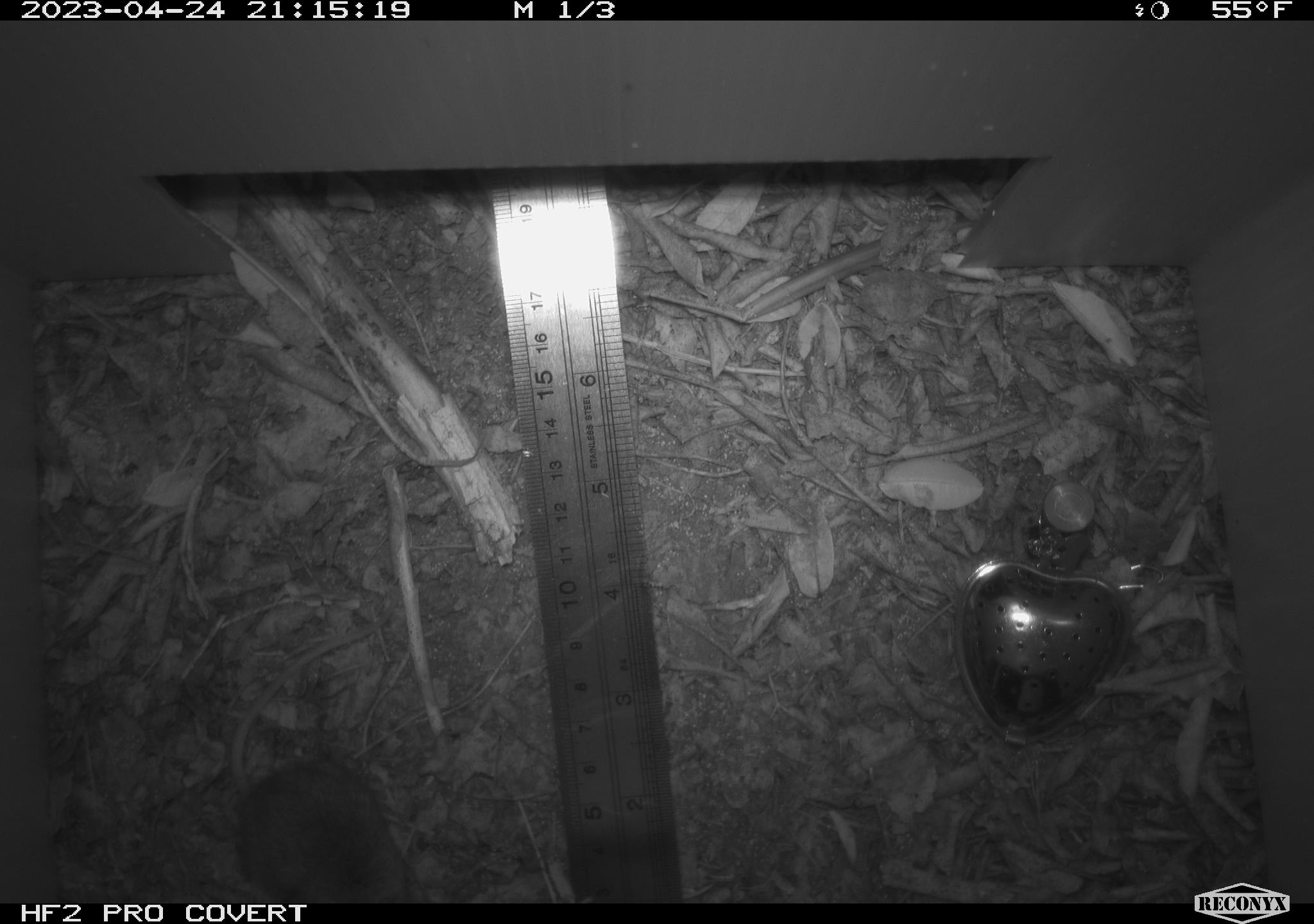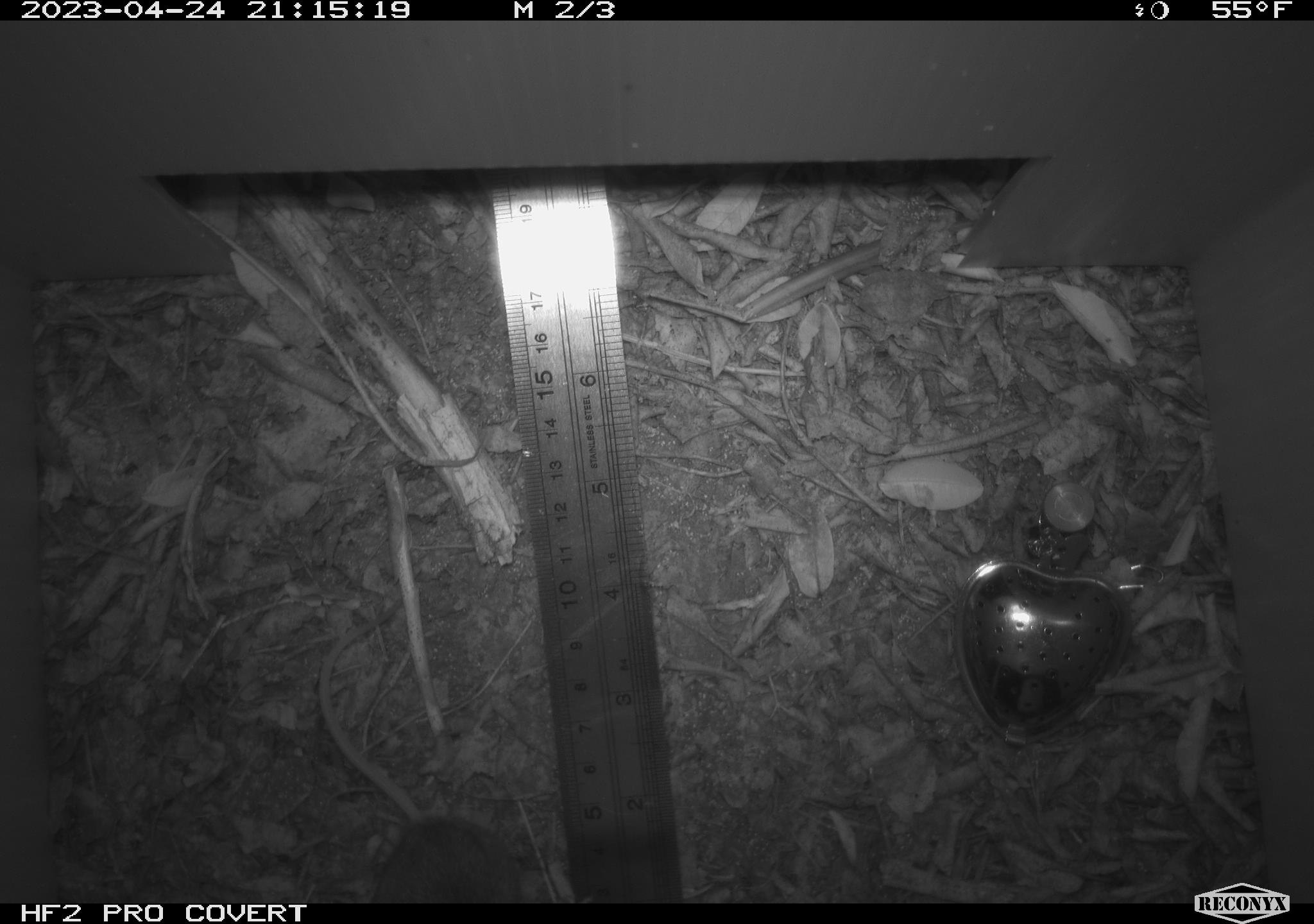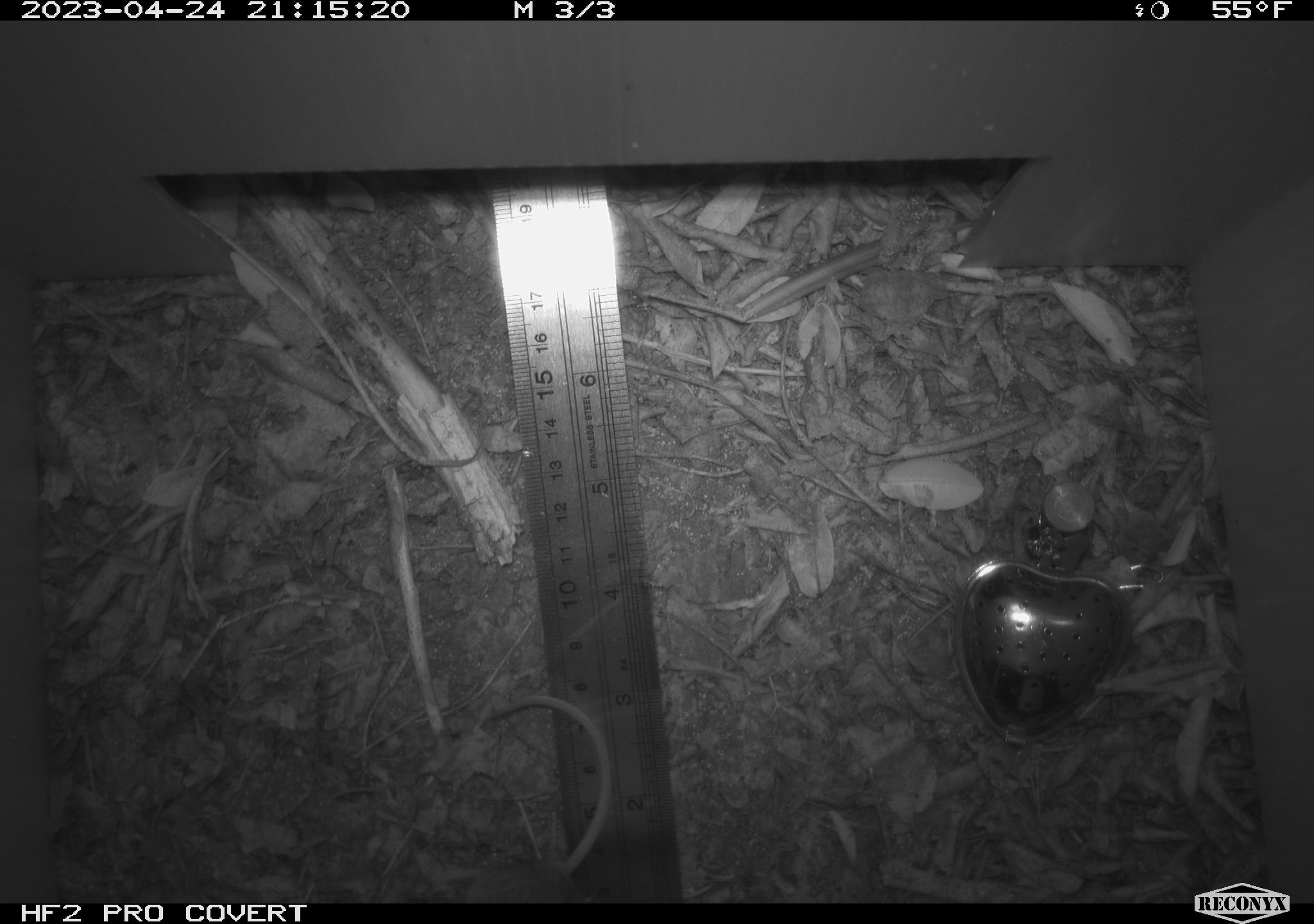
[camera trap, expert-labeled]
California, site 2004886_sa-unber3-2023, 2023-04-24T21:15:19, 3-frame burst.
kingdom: Animalia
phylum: Chordata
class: Mammalia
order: Rodentia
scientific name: Rodentia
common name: mouse species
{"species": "mouse species (Rodentia)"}